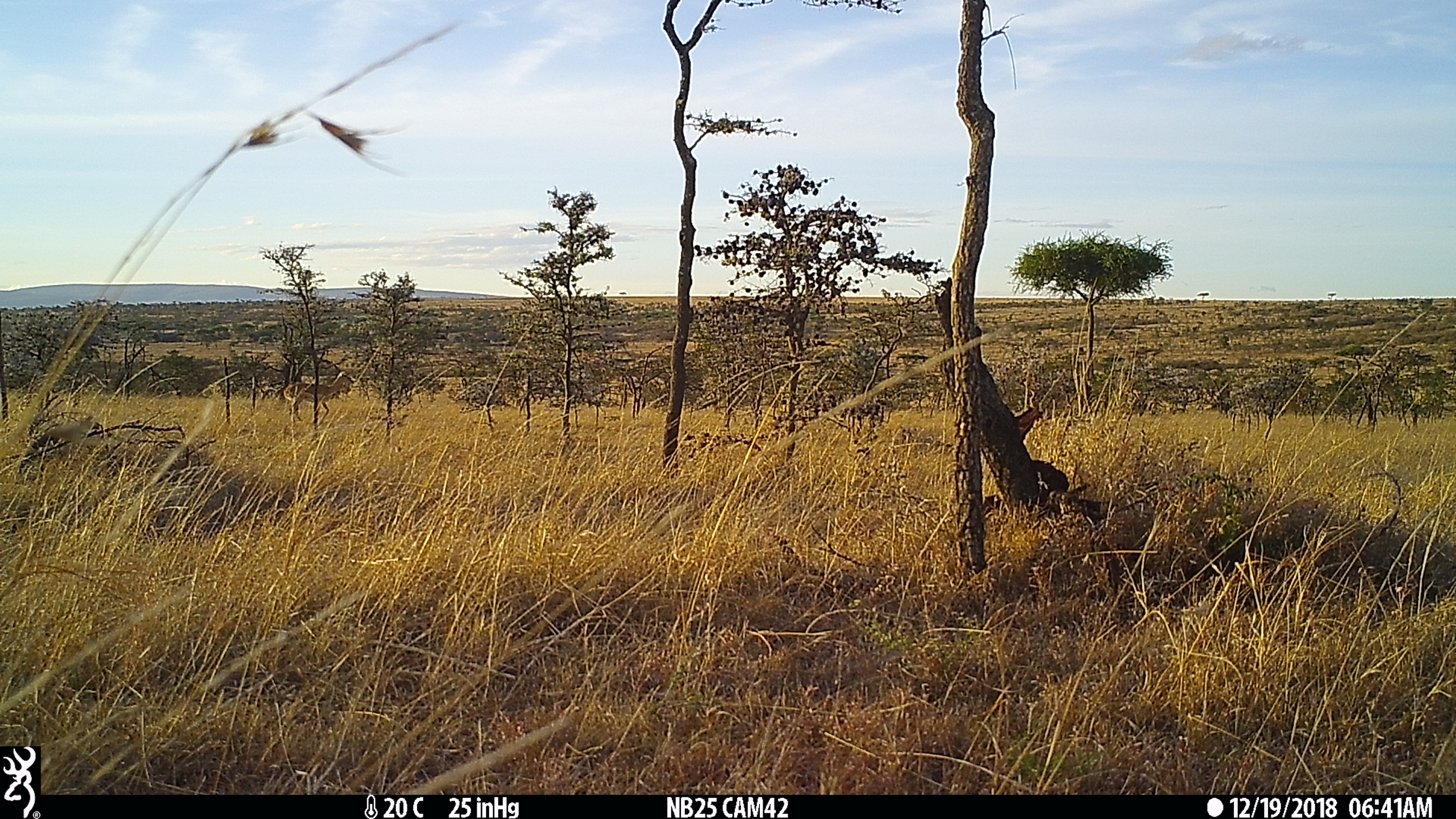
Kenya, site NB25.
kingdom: Animalia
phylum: Chordata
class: Mammalia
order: Artiodactyla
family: Bovidae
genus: Aepyceros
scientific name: Aepyceros melampus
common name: impala